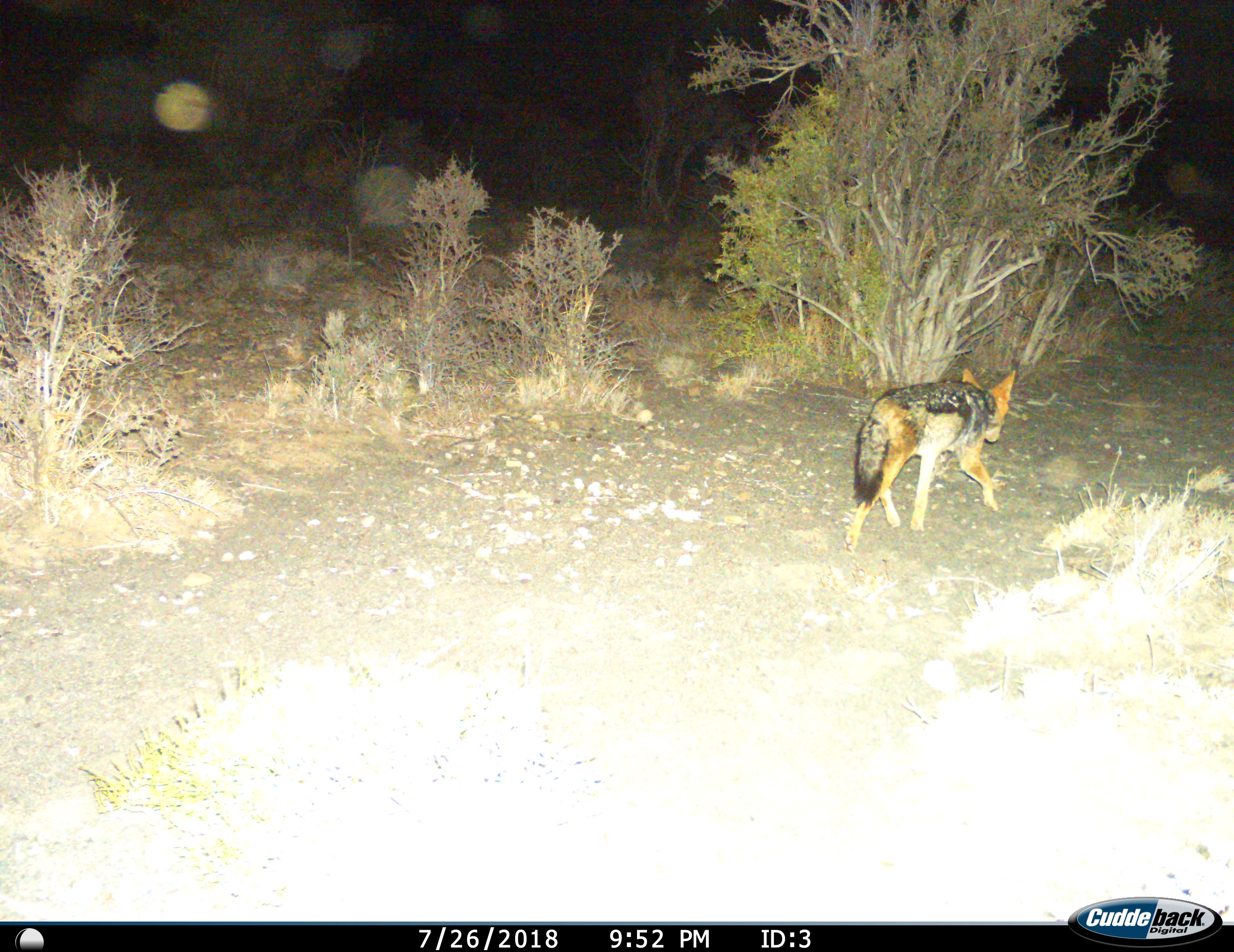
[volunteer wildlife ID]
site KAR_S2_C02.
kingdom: Animalia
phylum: Chordata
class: Mammalia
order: Carnivora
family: Canidae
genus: Lupulella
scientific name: Lupulella mesomelas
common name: black-backed jackal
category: jackalblackbacked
Jackalblackbacked (black-backed jackal) (Lupulella mesomelas), count 1. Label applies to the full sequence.